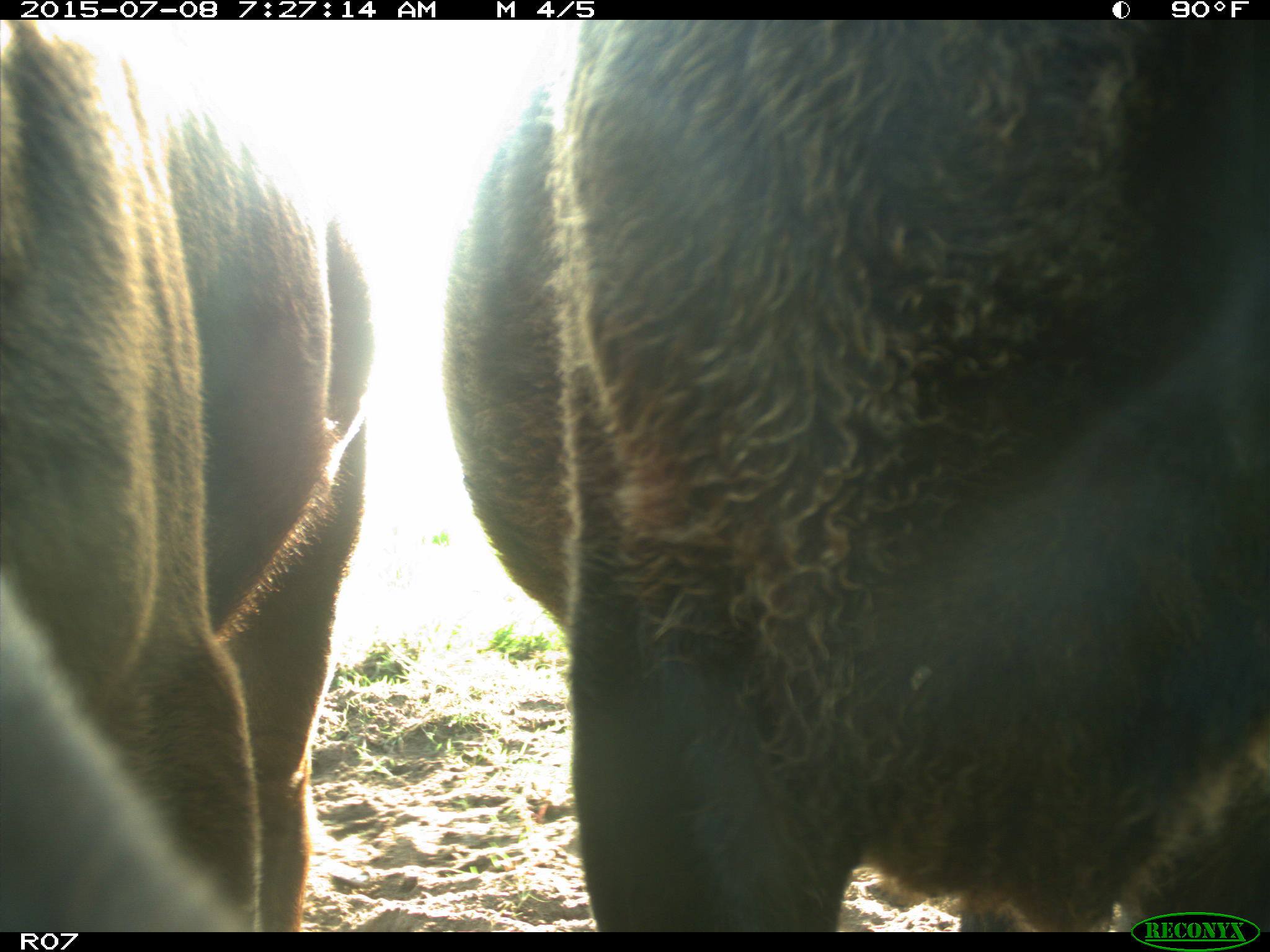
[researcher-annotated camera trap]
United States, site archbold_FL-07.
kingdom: Animalia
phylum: Chordata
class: Mammalia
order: Artiodactyla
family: Bovidae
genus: Bos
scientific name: Bos taurus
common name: domestic cow